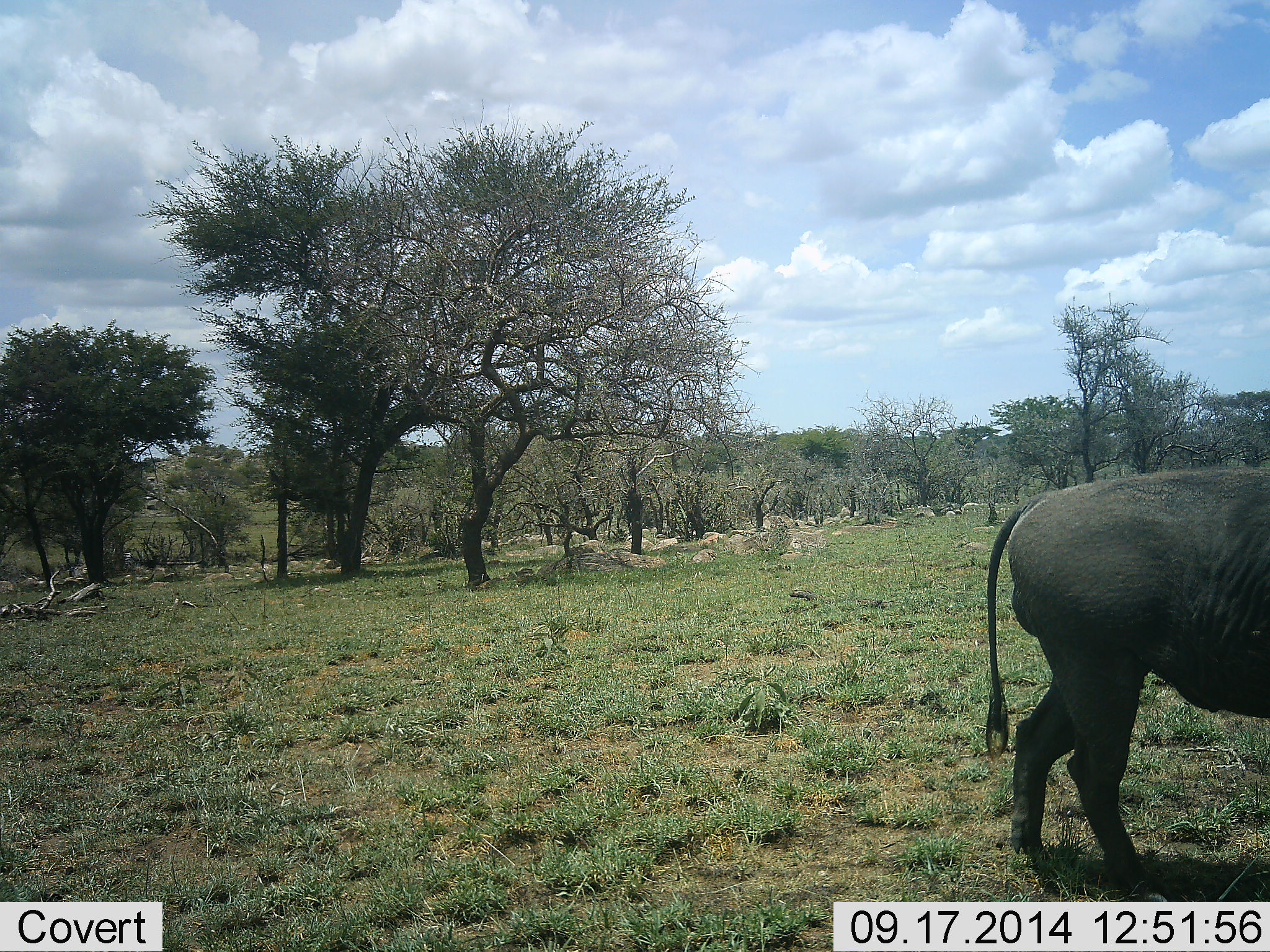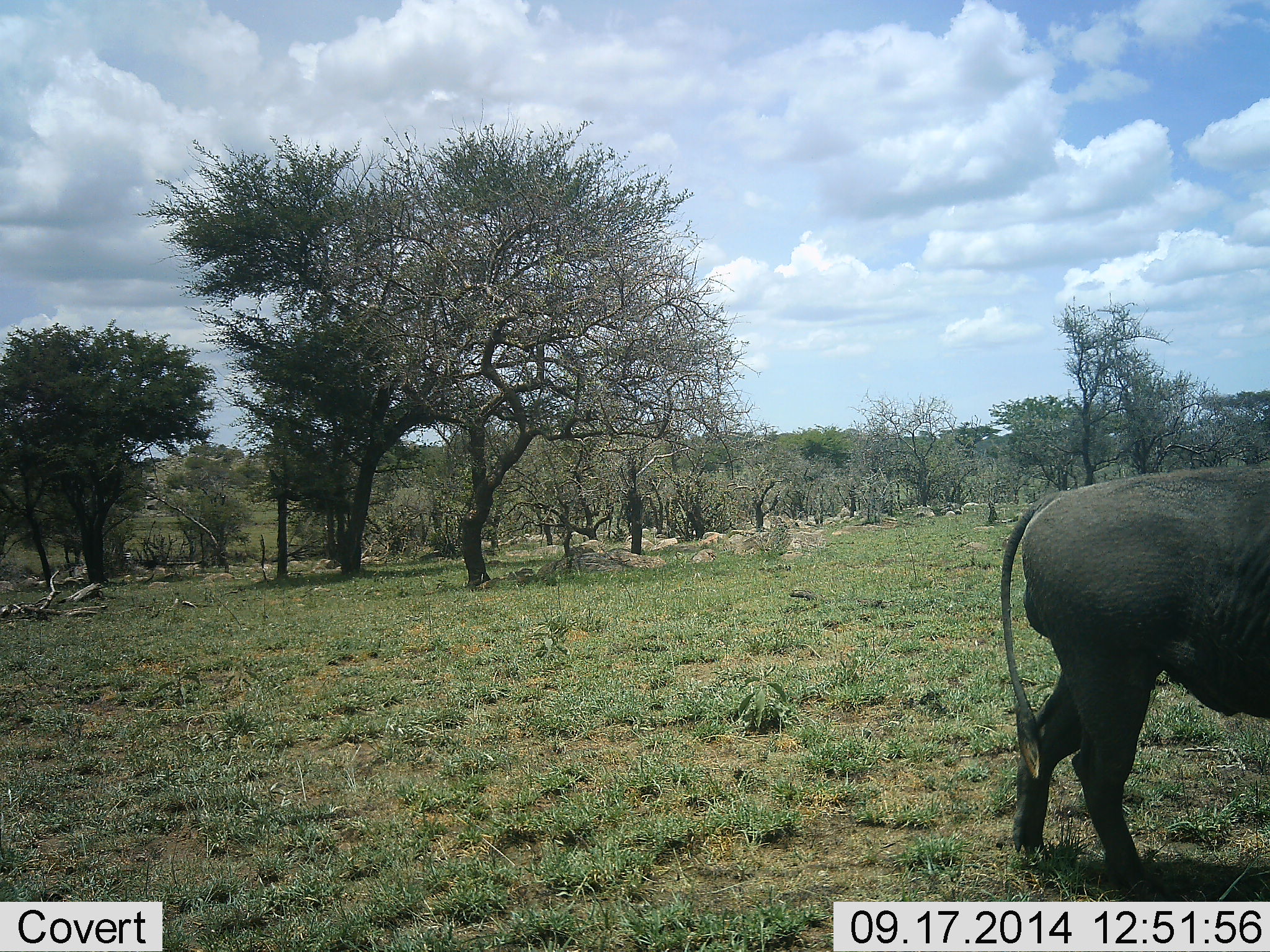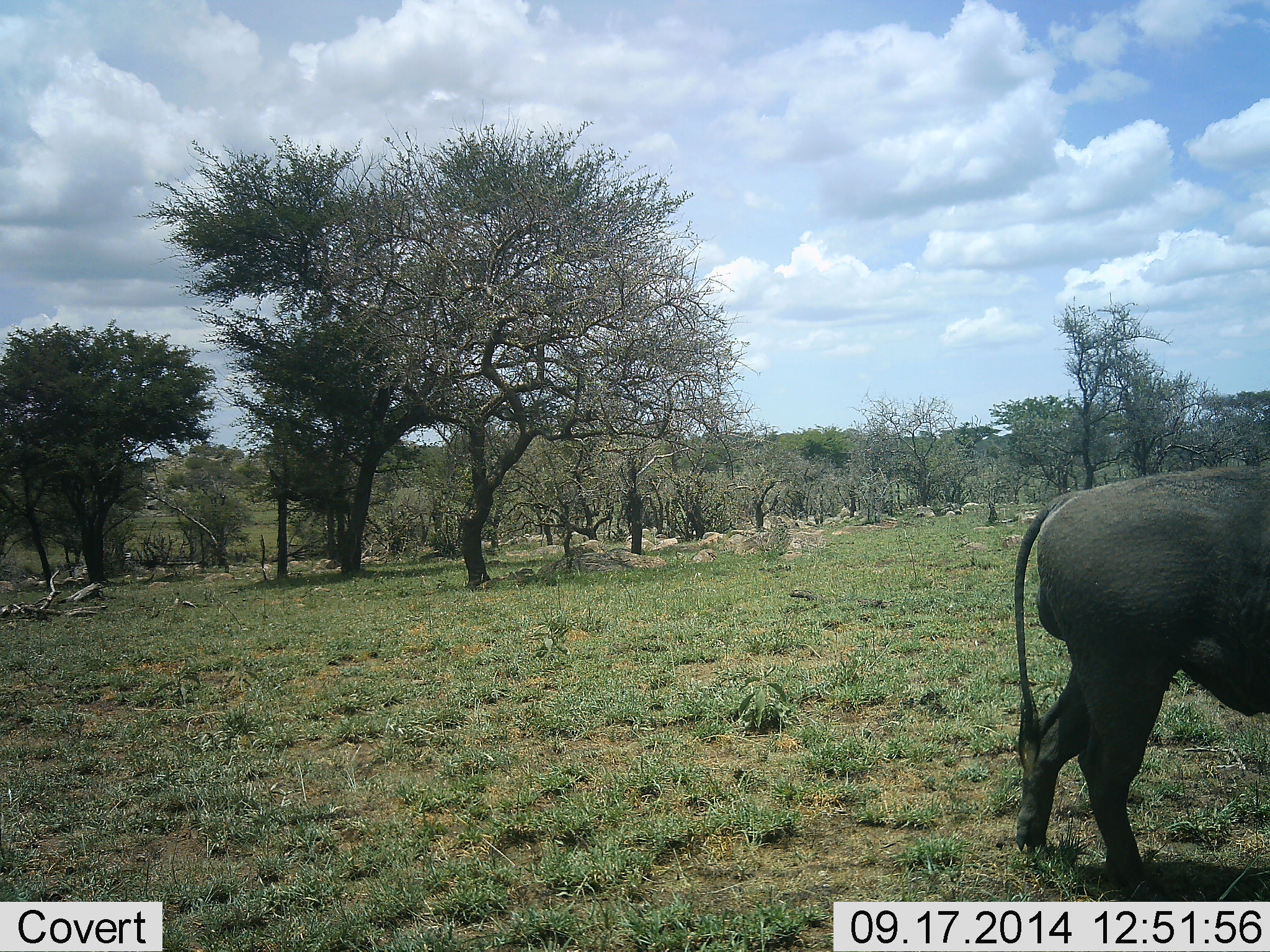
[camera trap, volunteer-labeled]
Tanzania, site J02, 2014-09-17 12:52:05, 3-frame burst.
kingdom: Animalia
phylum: Chordata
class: Mammalia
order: Artiodactyla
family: Bovidae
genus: Syncerus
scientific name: Syncerus caffer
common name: cape buffalo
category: buffalo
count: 1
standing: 50%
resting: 0%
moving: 50%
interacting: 0%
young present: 0%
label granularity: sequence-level